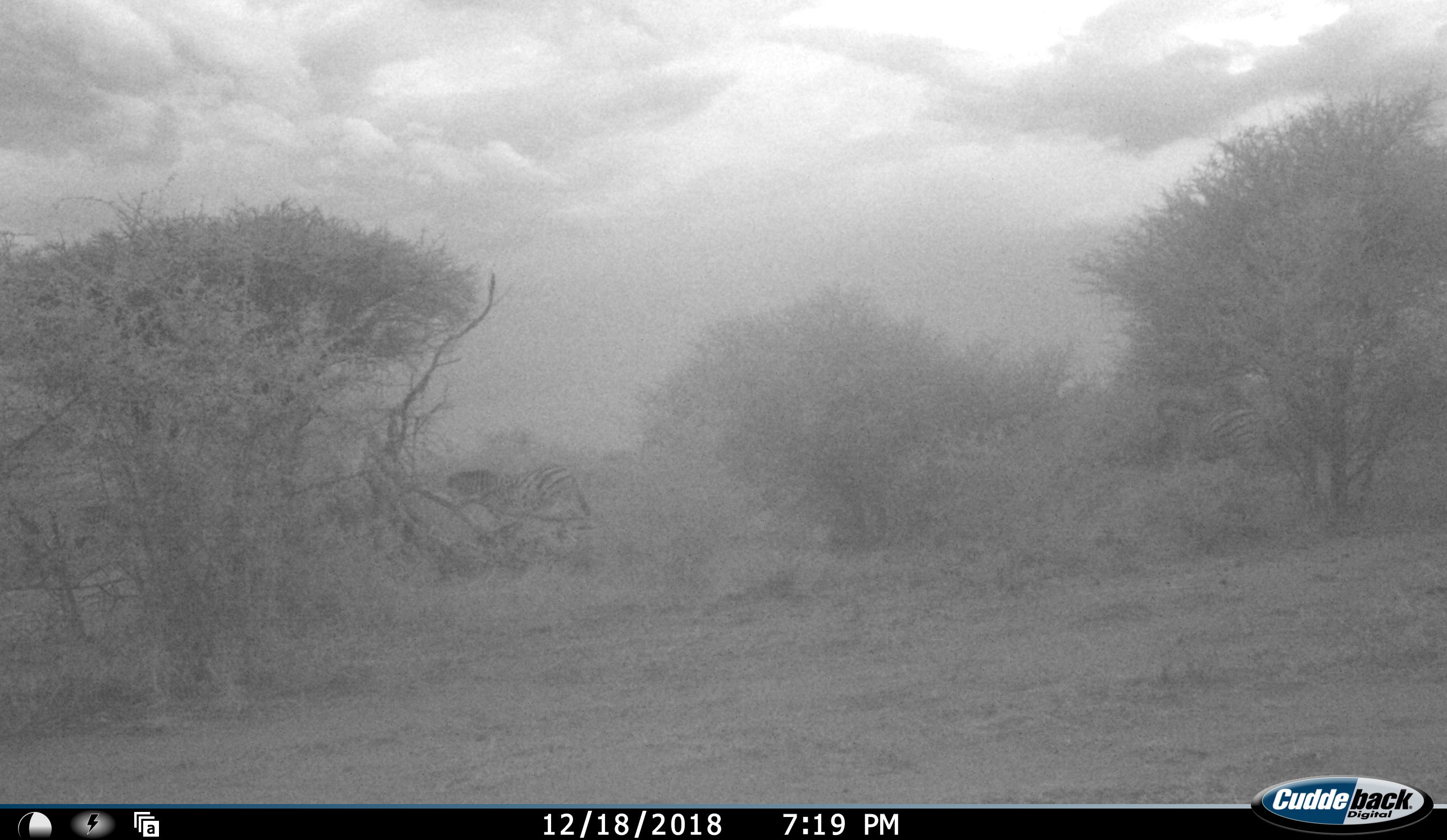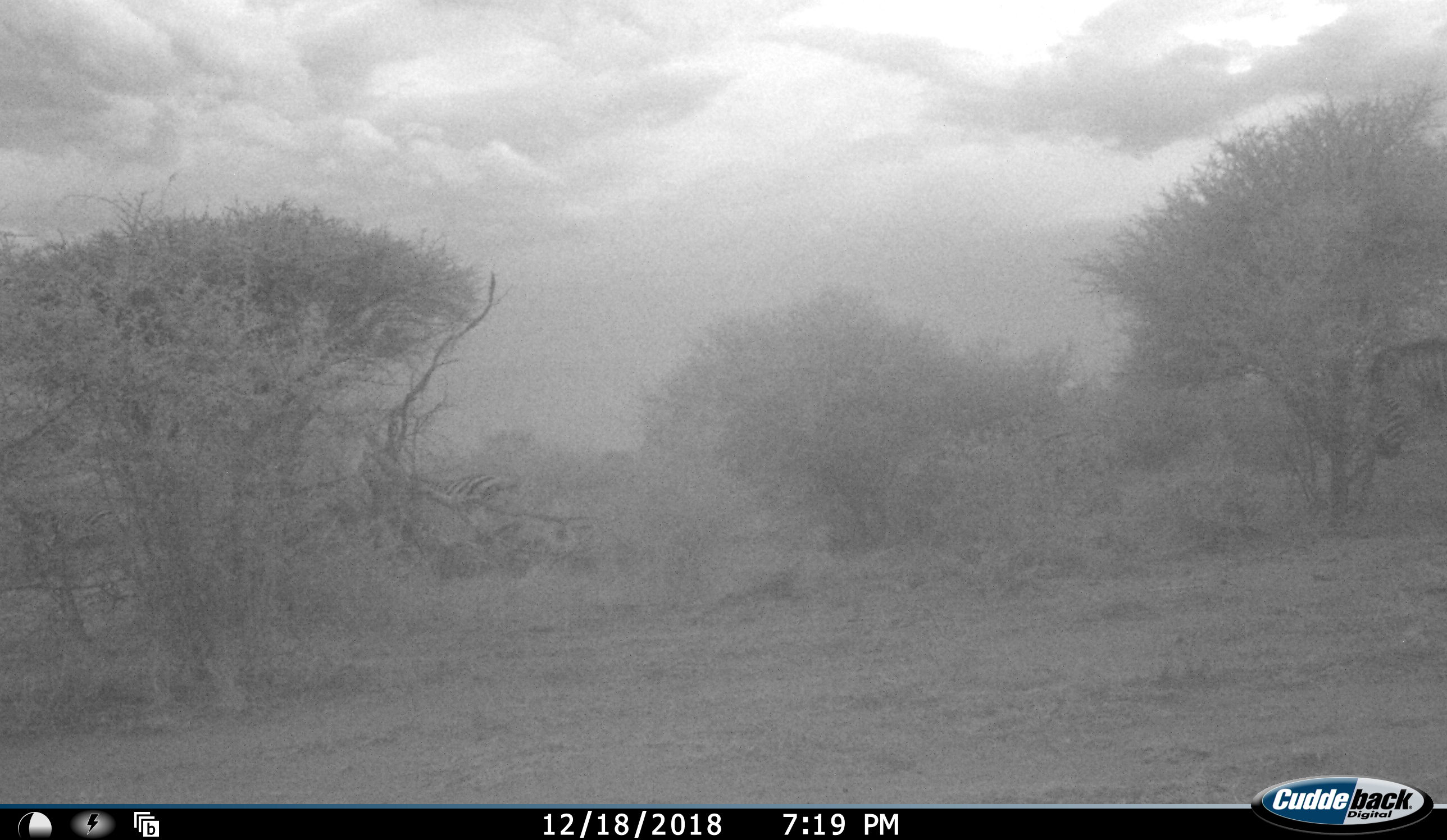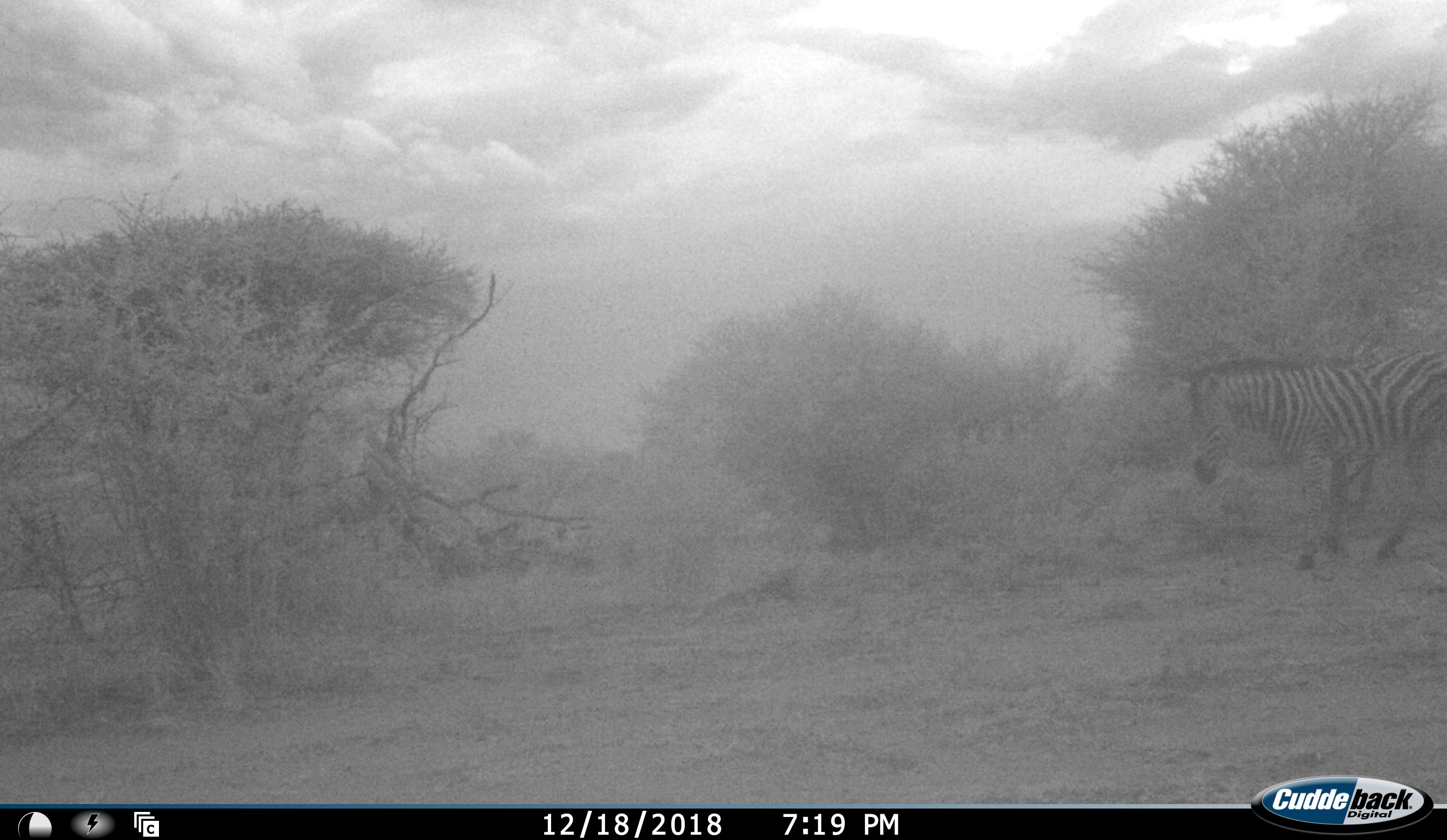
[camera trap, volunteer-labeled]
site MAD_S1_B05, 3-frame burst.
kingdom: Animalia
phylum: Chordata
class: Mammalia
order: Perissodactyla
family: Equidae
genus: Equus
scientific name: Equus quagga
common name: plains zebra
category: zebraplains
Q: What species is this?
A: Zebraplains (plains zebra) (Equus quagga).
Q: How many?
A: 3.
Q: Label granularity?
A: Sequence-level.